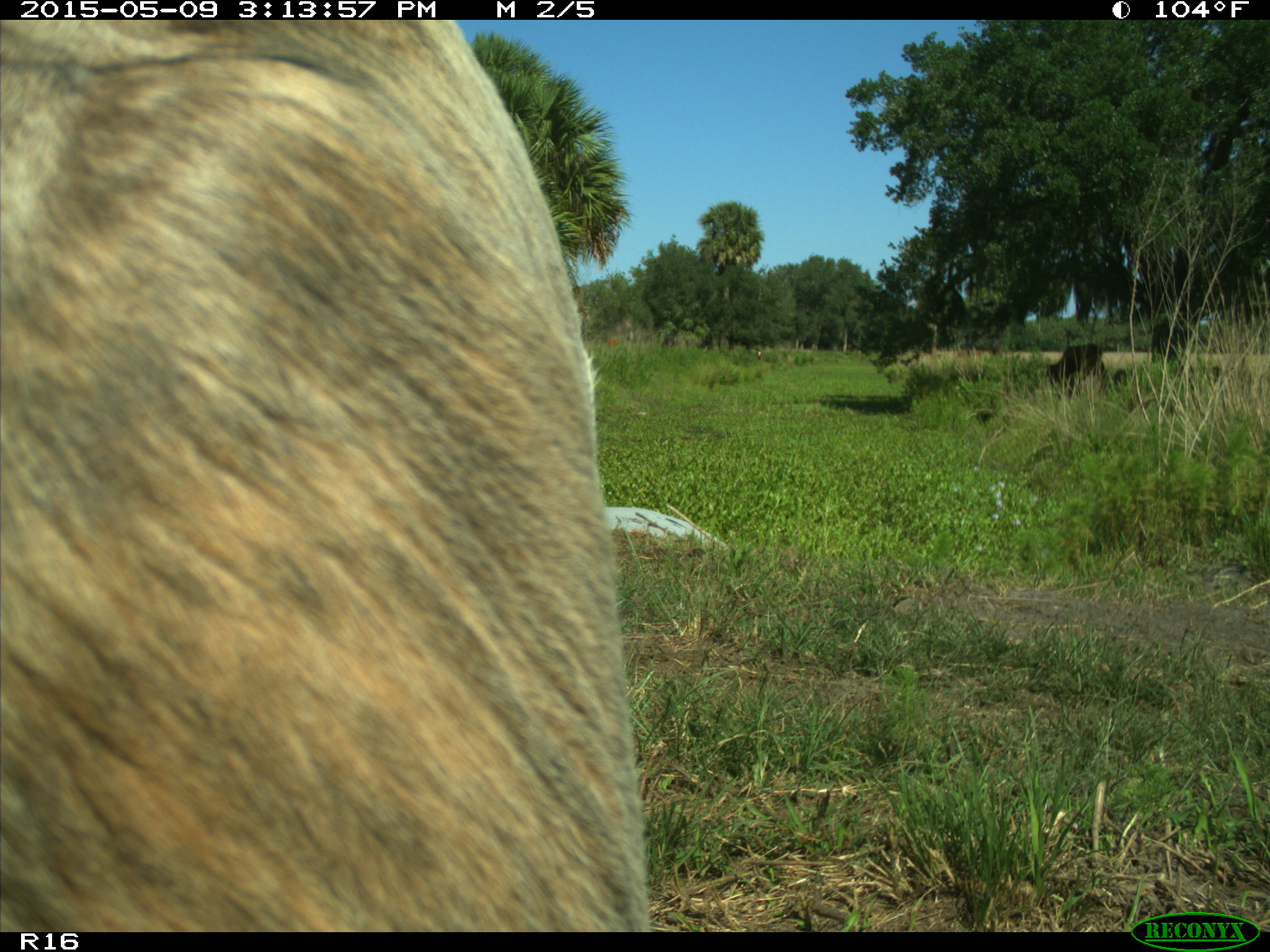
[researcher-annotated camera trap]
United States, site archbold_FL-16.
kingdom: Animalia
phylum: Chordata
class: Mammalia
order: Artiodactyla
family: Bovidae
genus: Bos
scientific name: Bos taurus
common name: domestic cow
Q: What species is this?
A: Bos taurus (domestic cow).